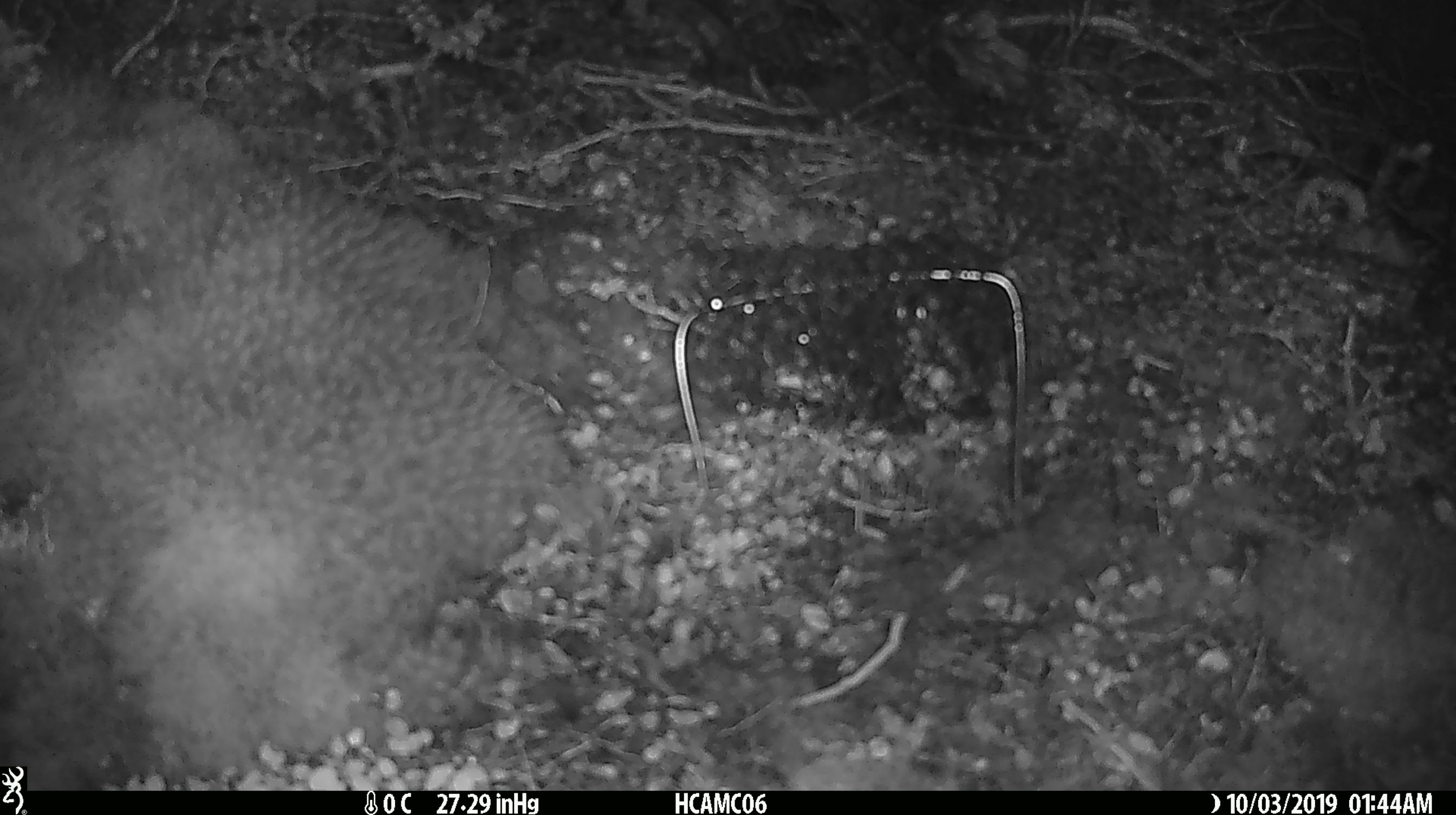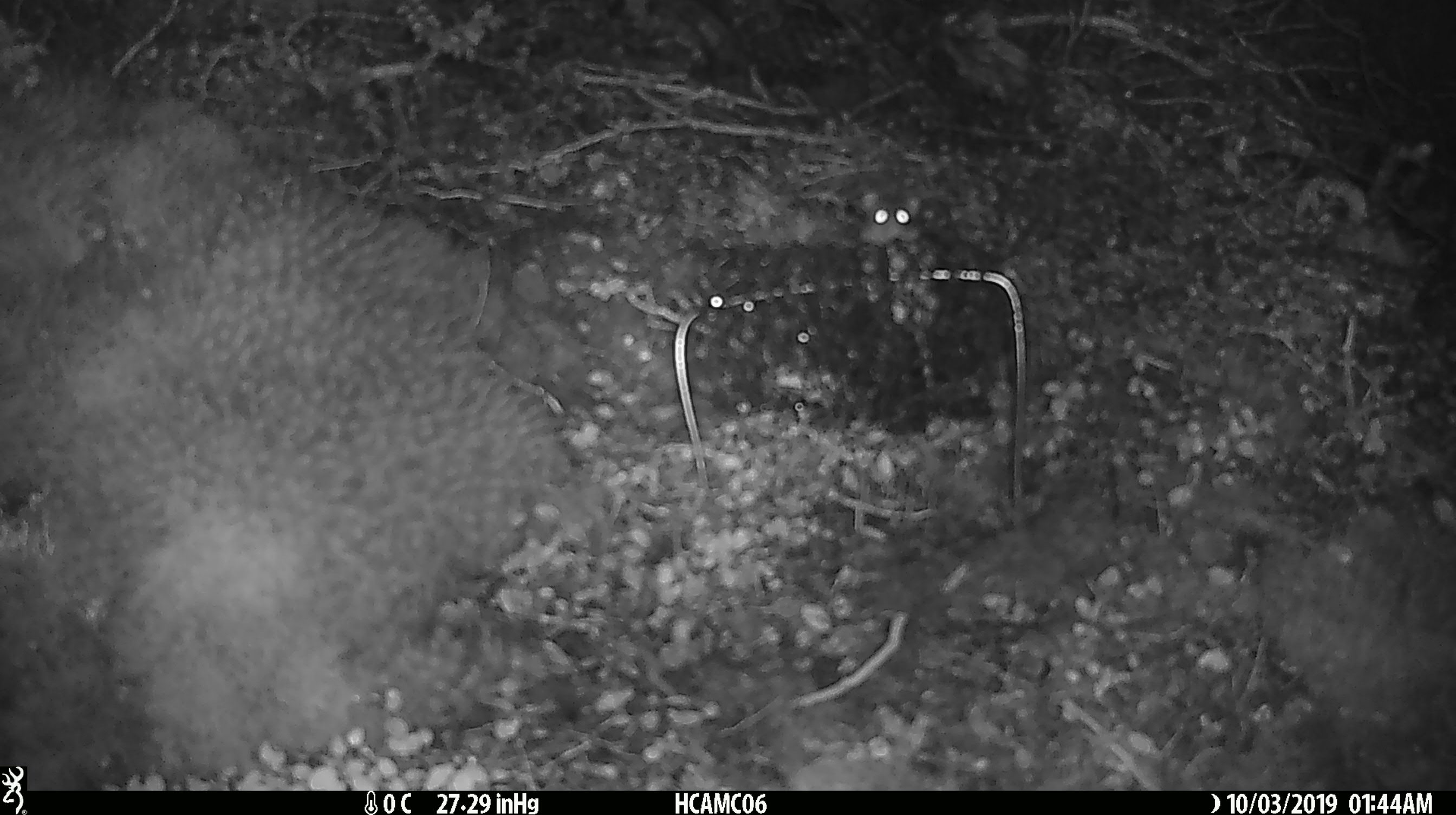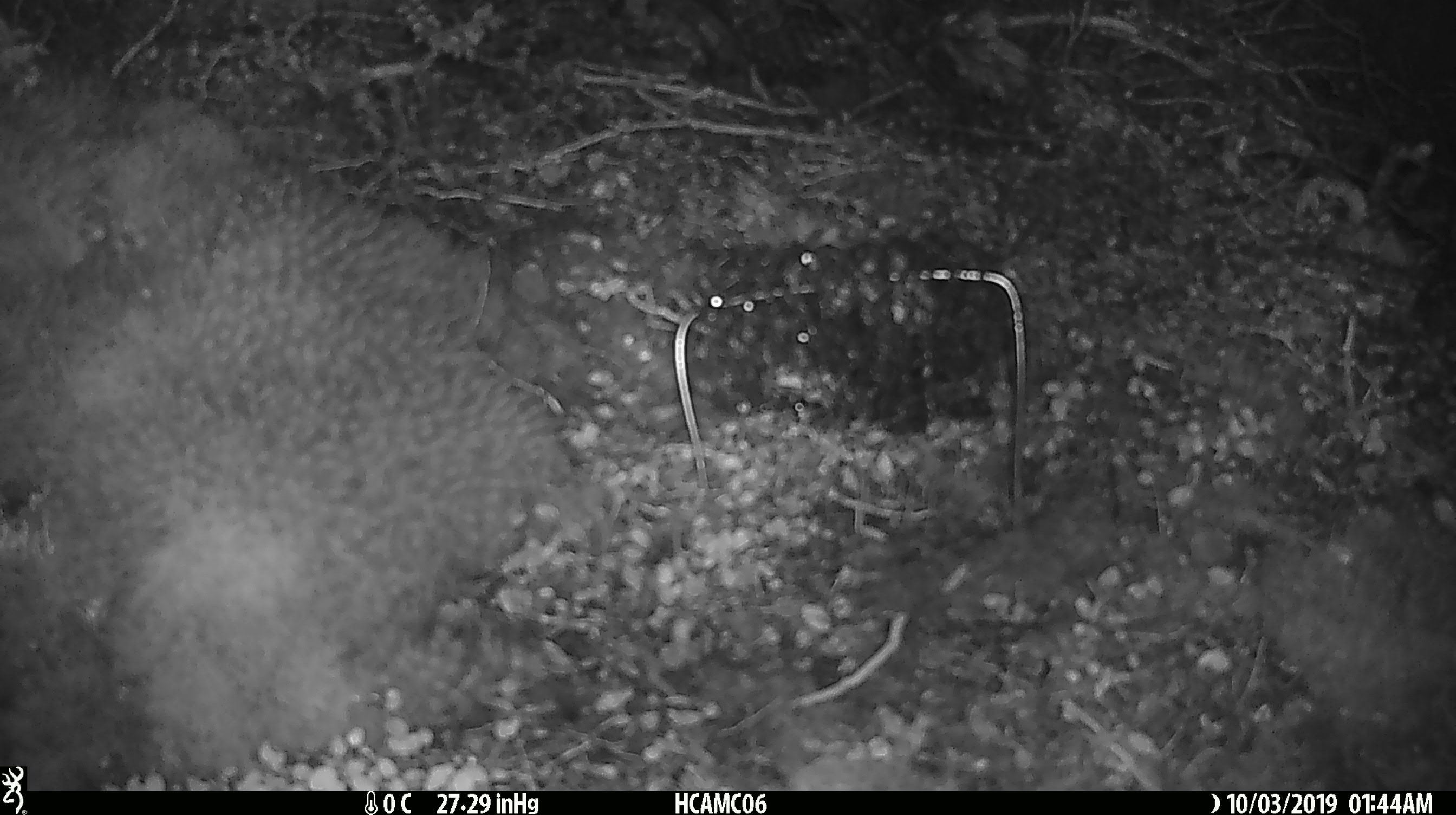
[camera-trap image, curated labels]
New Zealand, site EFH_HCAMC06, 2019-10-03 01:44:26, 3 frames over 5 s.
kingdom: Animalia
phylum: Chordata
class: Mammalia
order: Rodentia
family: Muridae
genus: Mus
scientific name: Mus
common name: mouse